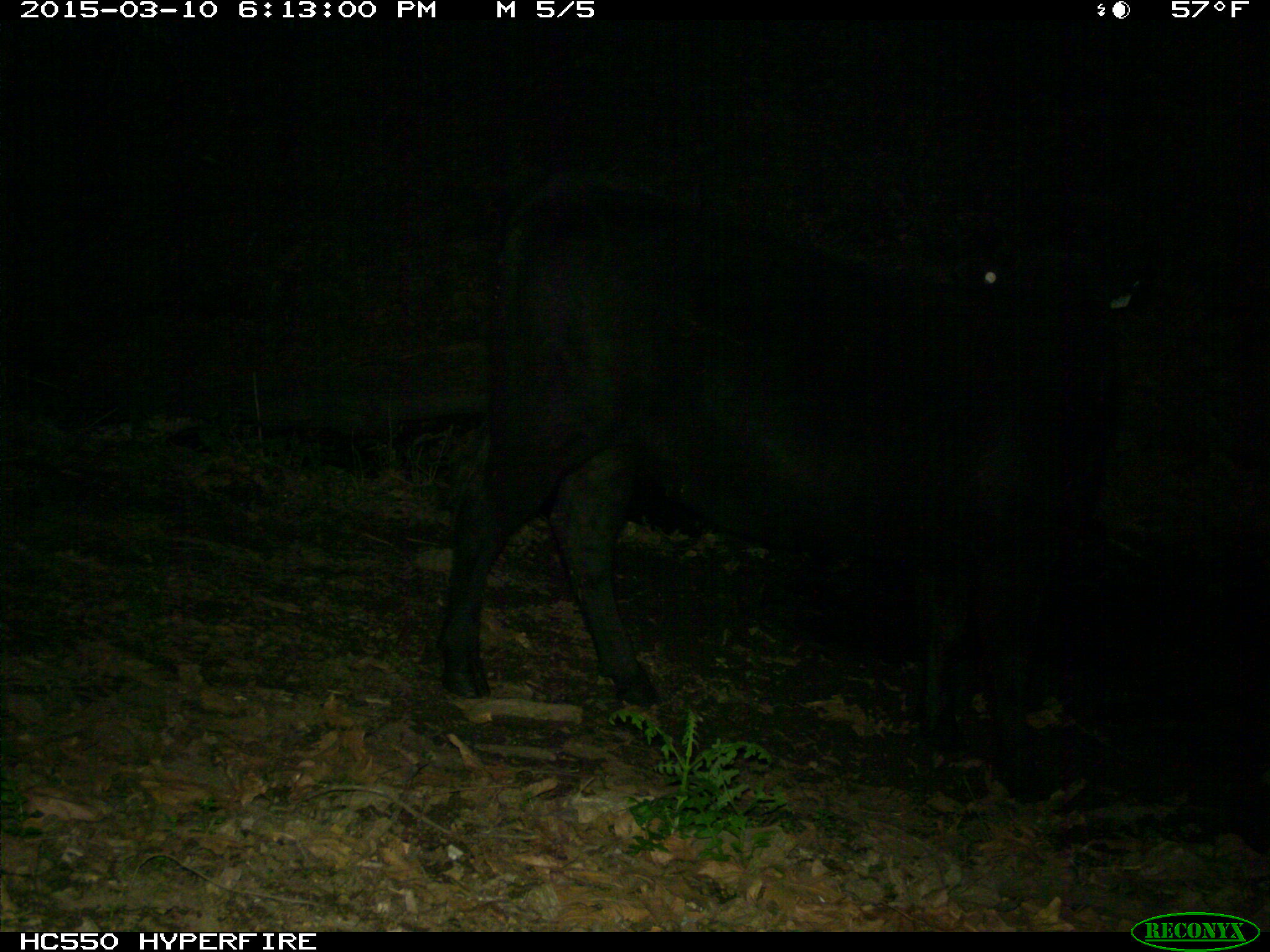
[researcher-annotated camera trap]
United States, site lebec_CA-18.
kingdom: Animalia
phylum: Chordata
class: Mammalia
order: Artiodactyla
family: Bovidae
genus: Bos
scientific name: Bos taurus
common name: domestic cow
Bos taurus (domestic cow).